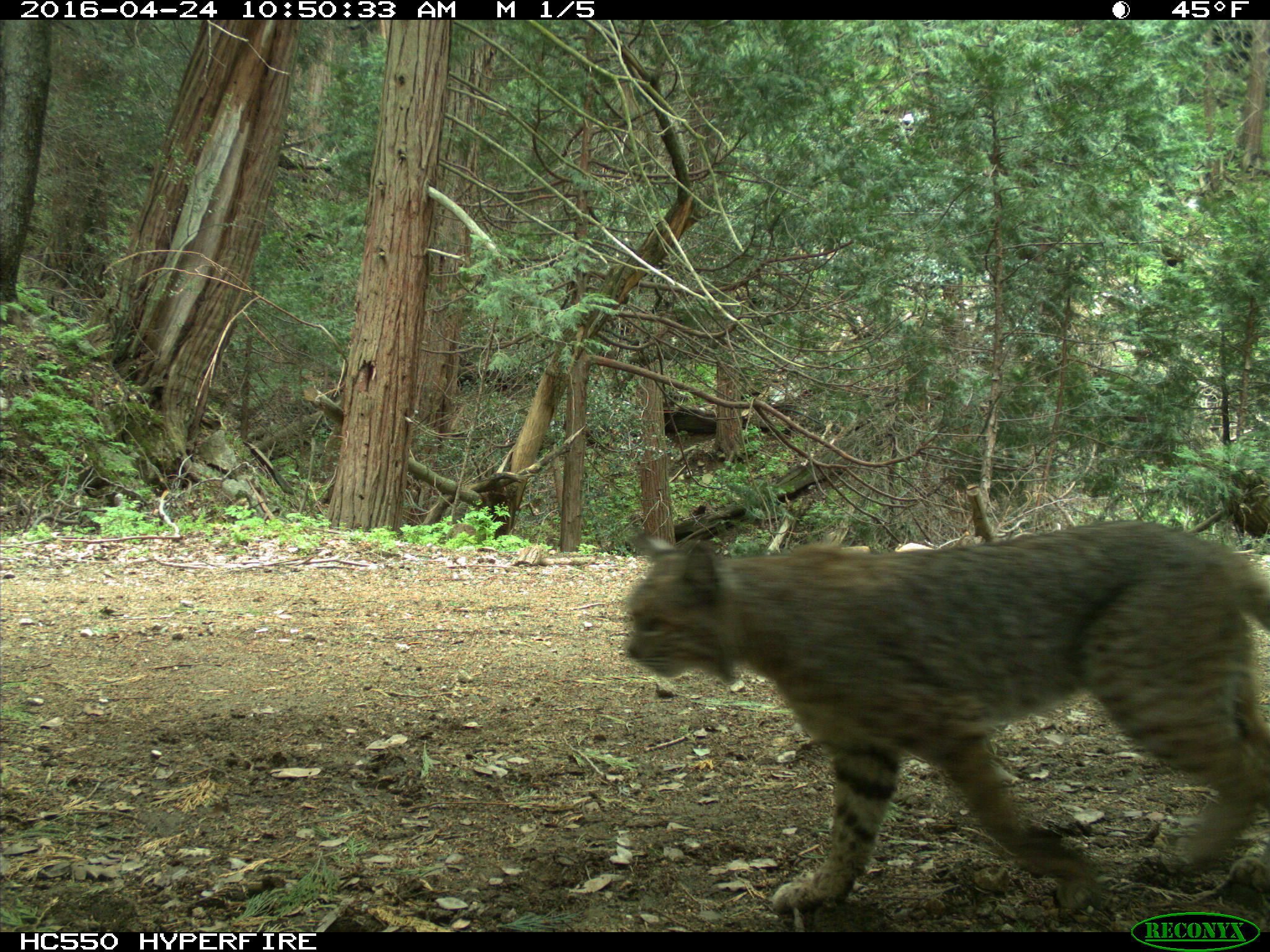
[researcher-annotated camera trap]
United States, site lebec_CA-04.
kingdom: Animalia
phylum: Chordata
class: Mammalia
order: Carnivora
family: Felidae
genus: Lynx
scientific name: Lynx rufus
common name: bobcat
Lynx rufus (bobcat).